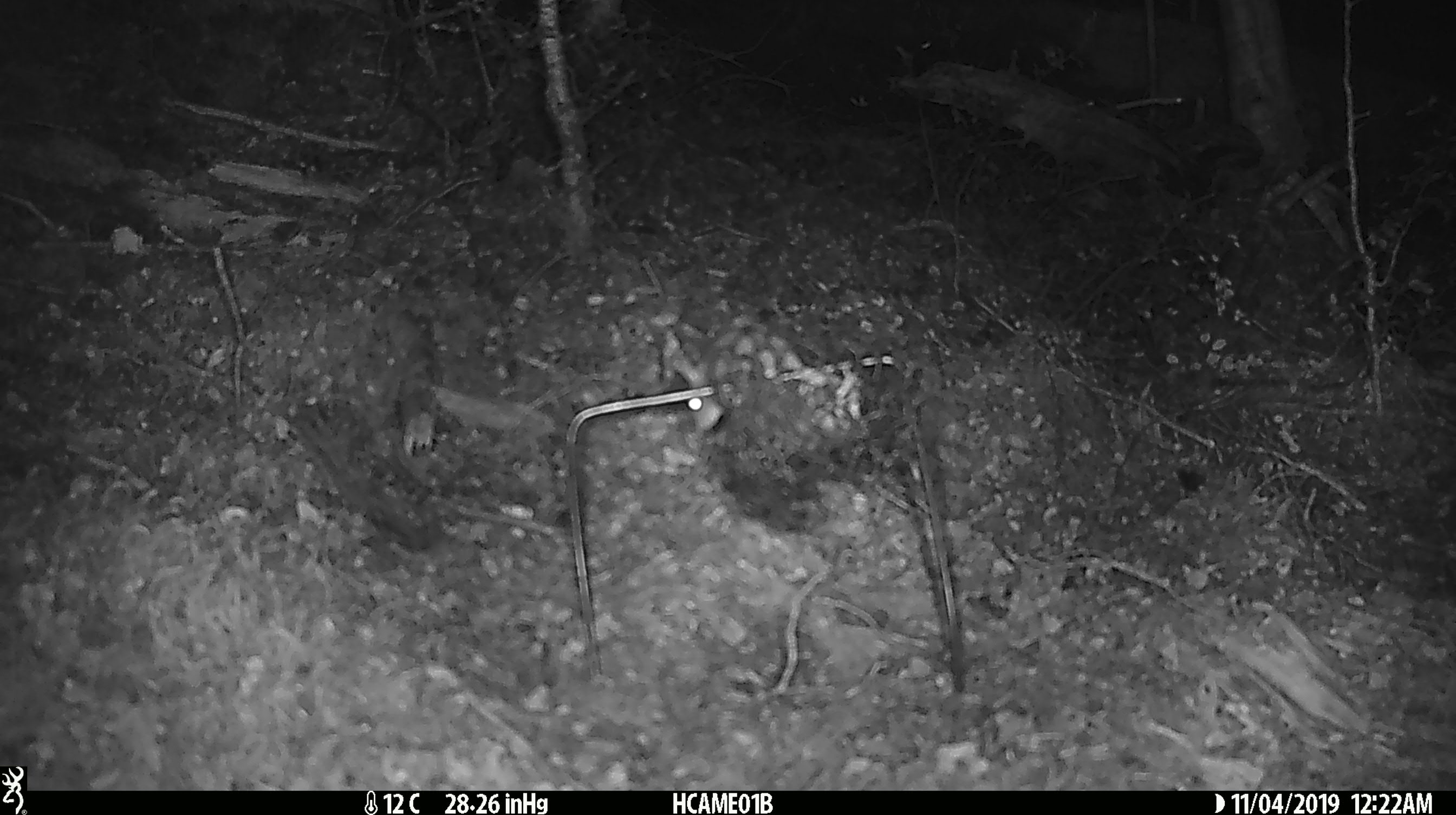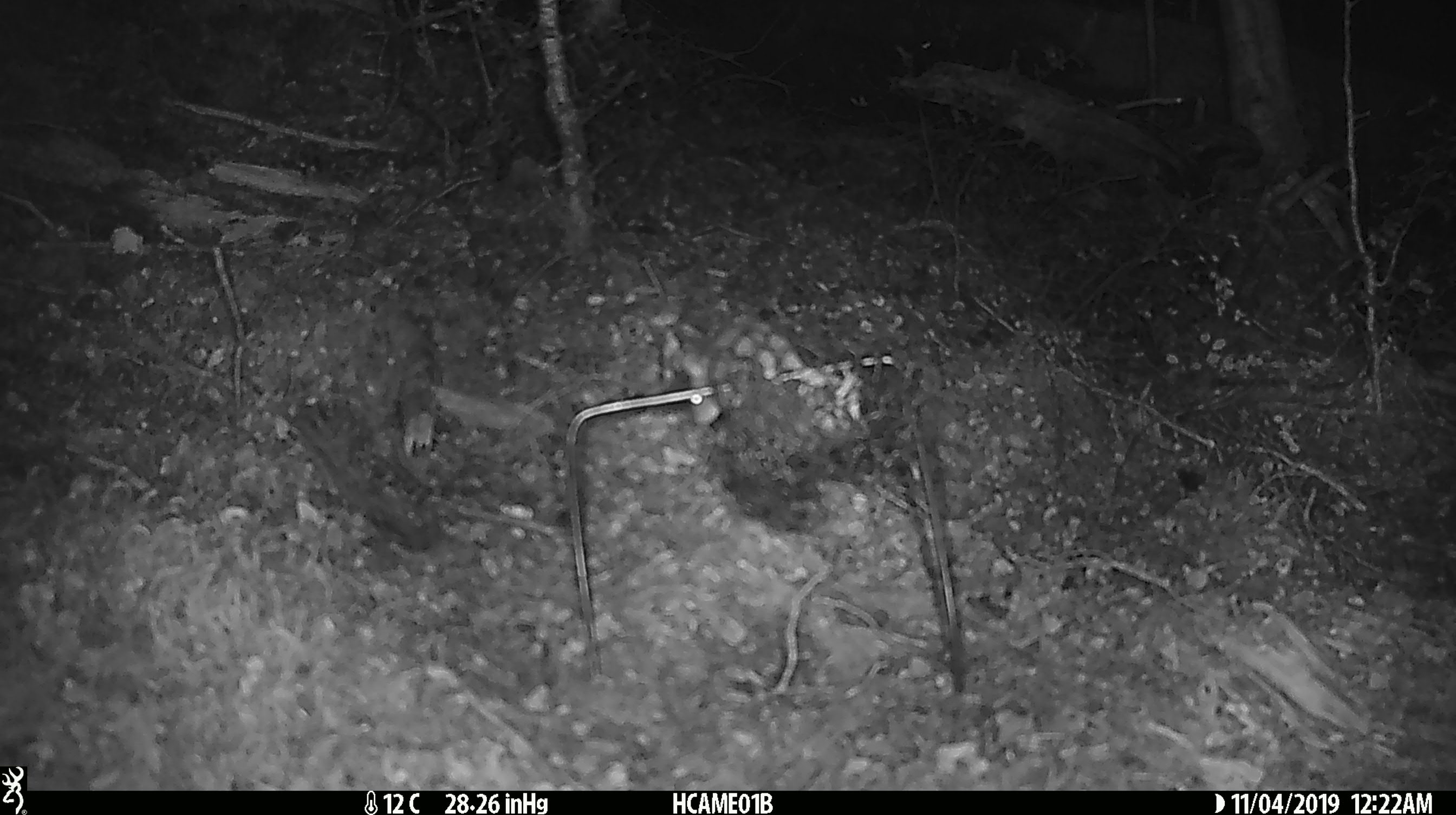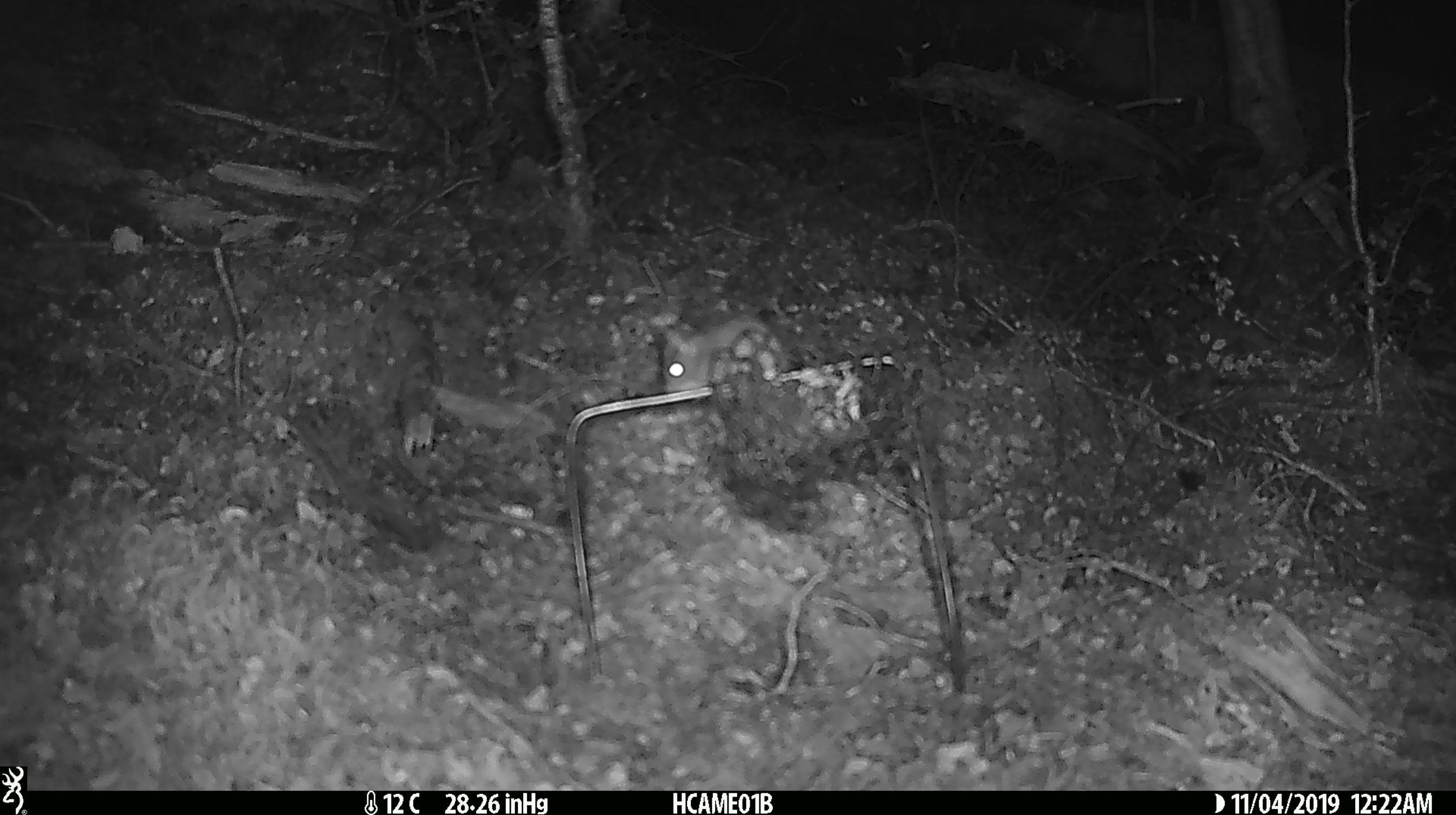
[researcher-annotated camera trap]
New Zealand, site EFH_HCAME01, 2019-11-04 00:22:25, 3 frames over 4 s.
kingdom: Animalia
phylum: Chordata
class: Mammalia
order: Rodentia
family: Muridae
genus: Mus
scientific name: Mus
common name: mouse